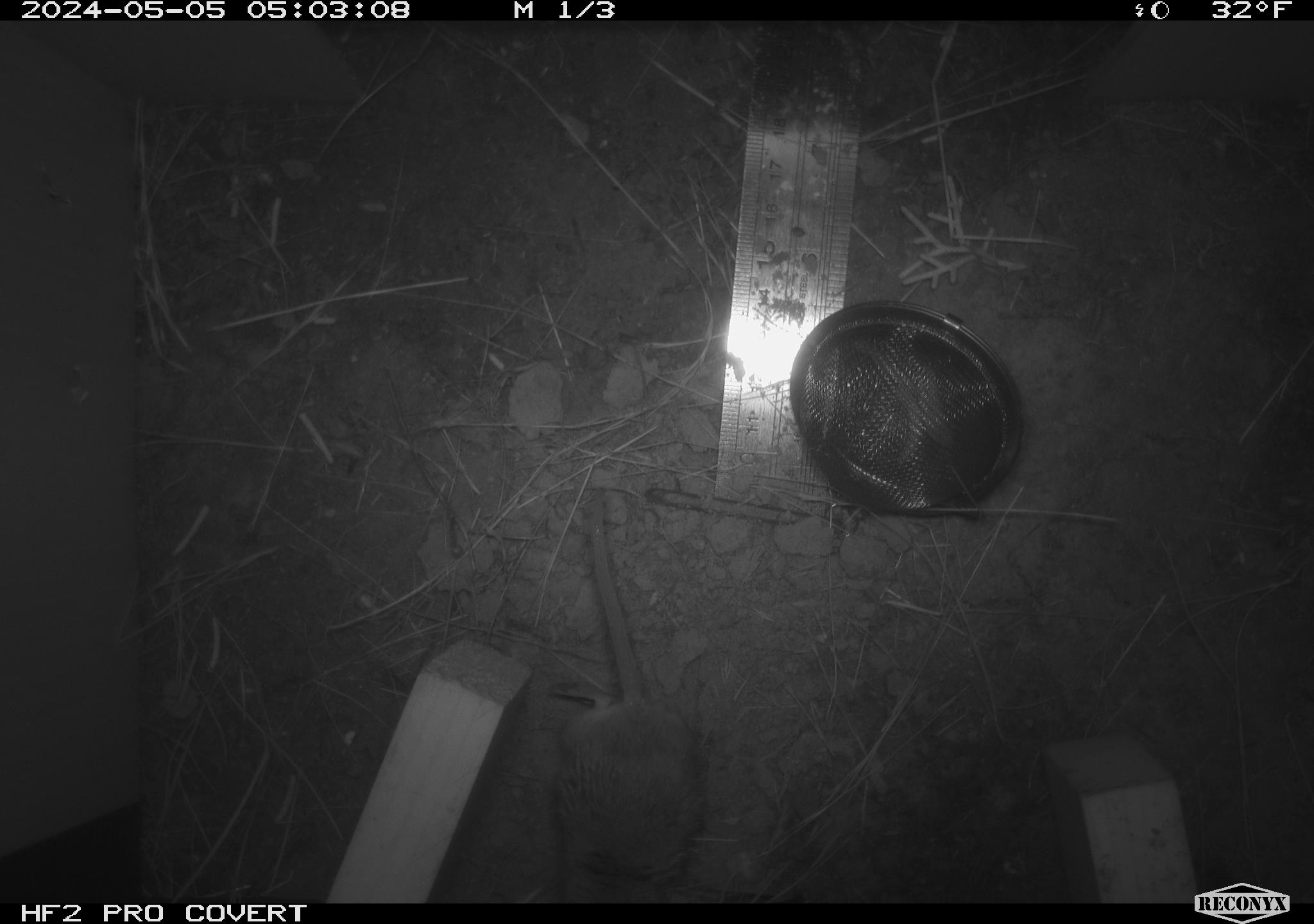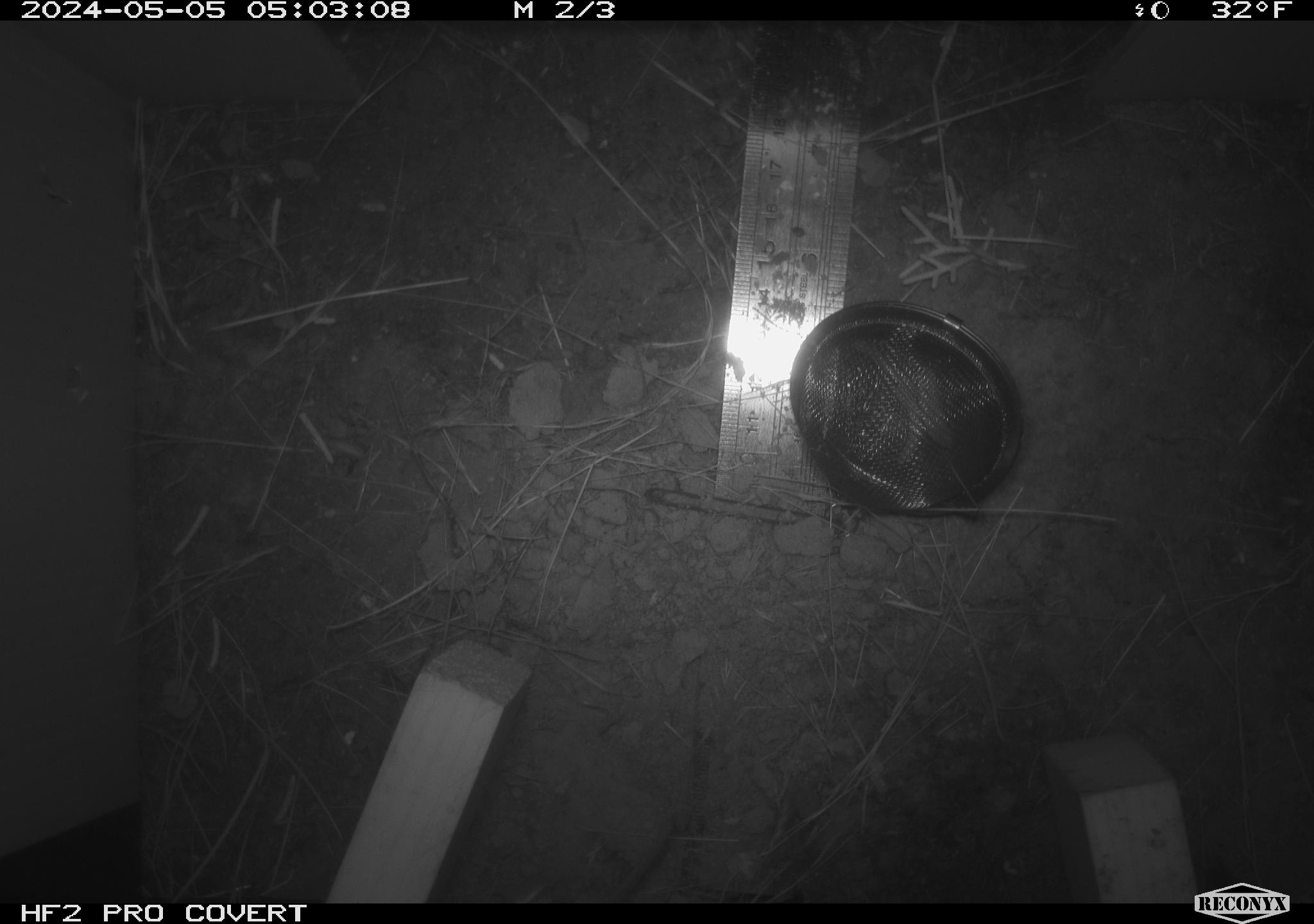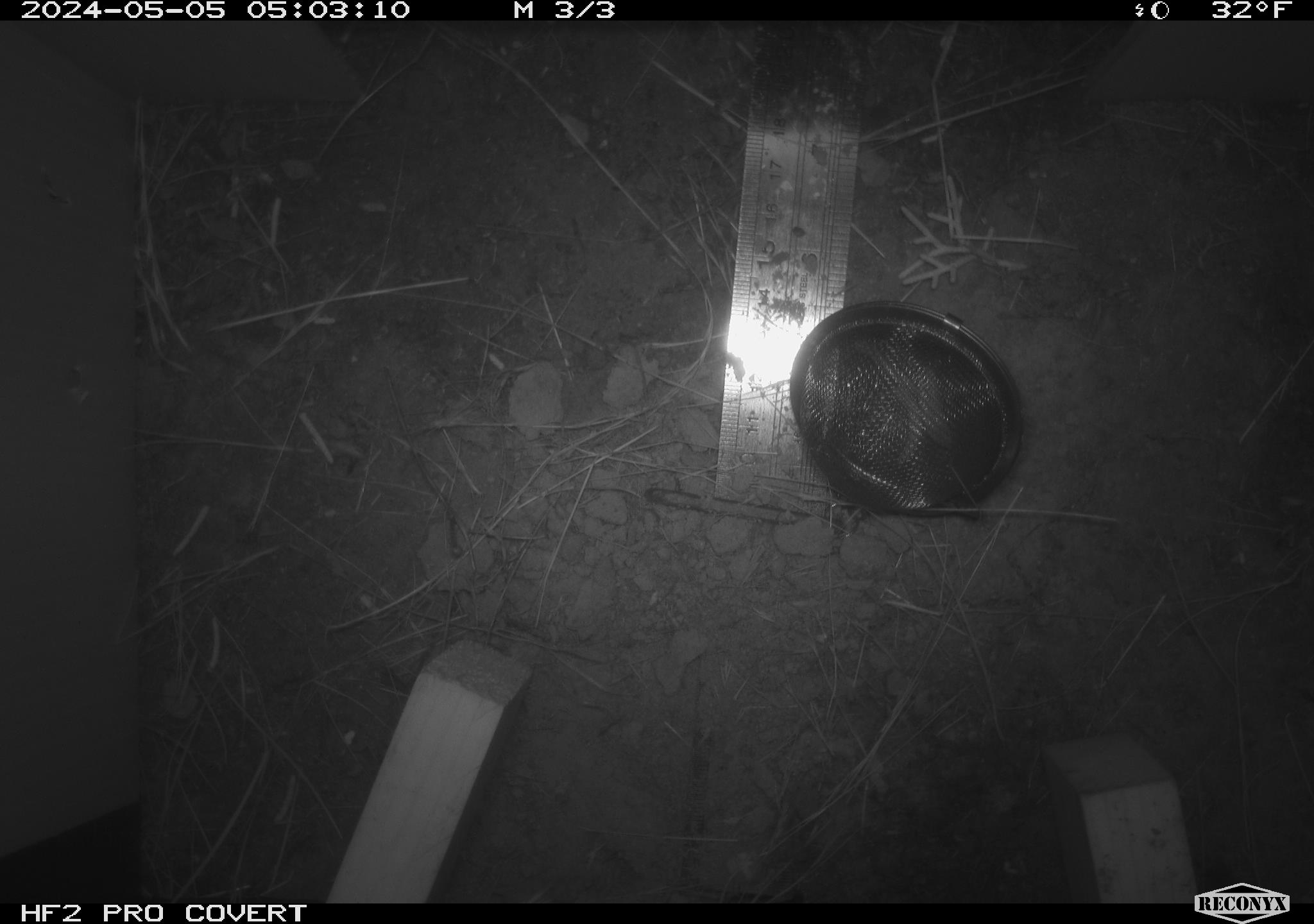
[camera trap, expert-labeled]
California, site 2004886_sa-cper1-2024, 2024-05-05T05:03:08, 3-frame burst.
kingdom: Animalia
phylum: Chordata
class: Mammalia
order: Rodentia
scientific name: Rodentia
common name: rodent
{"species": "rodent (Rodentia)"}